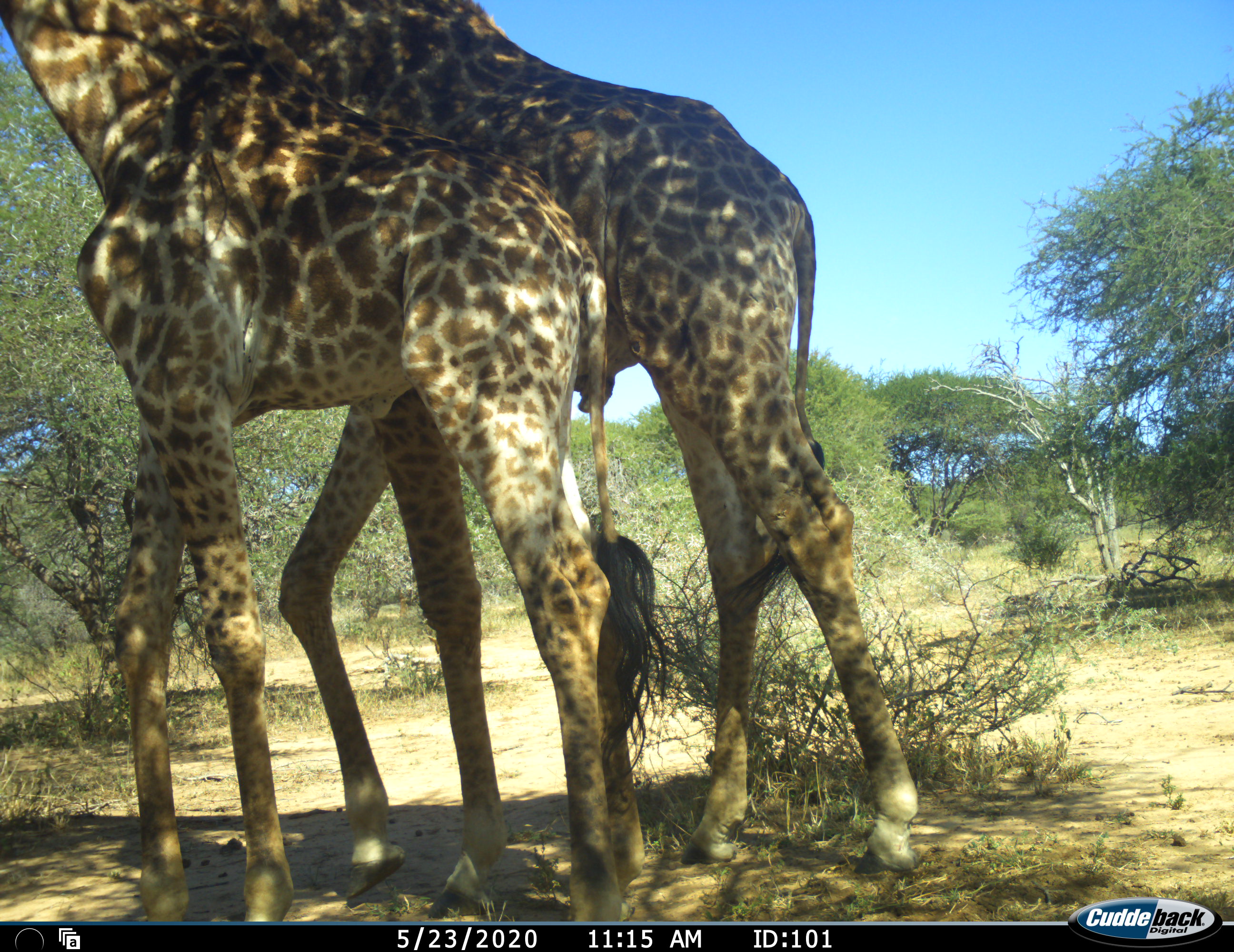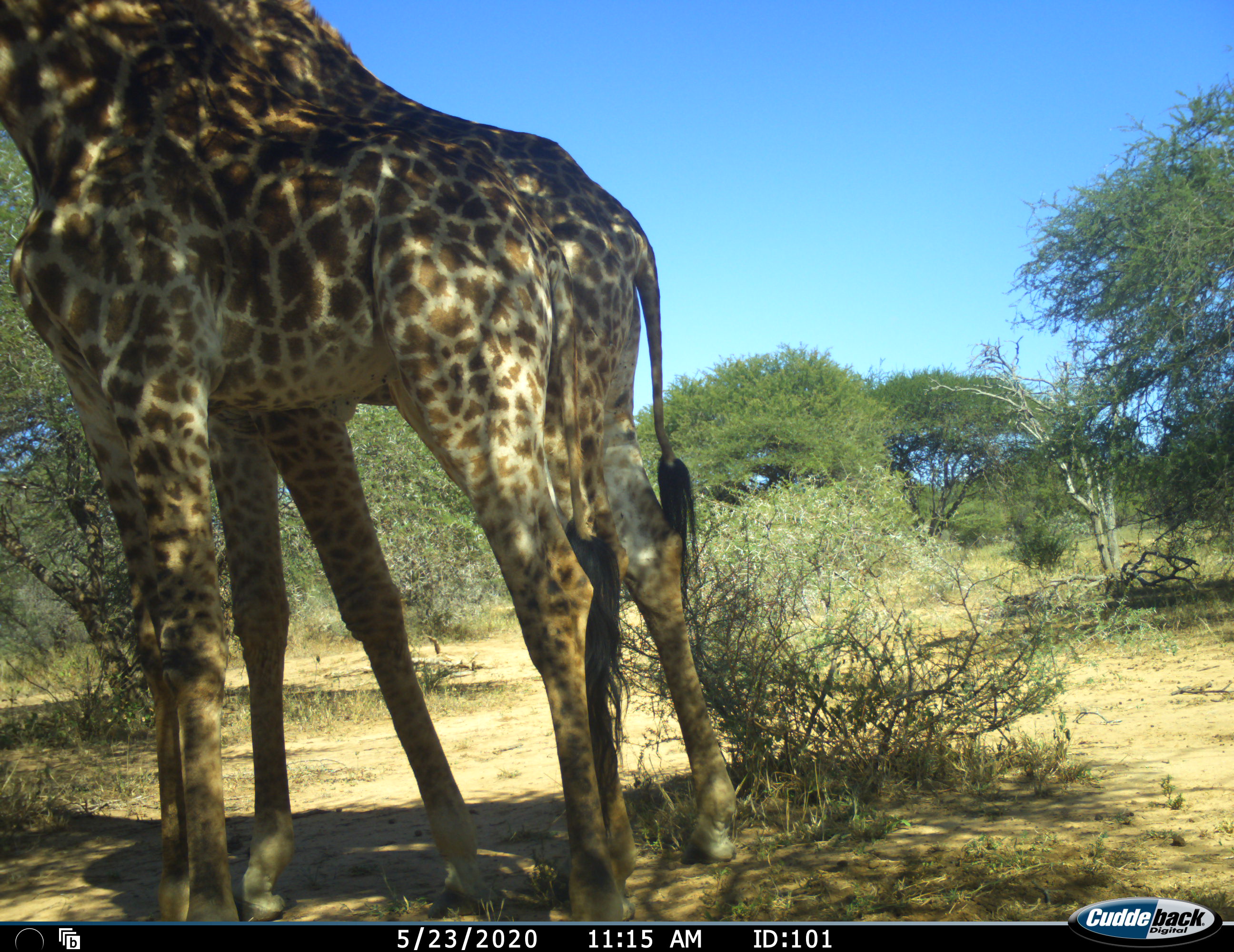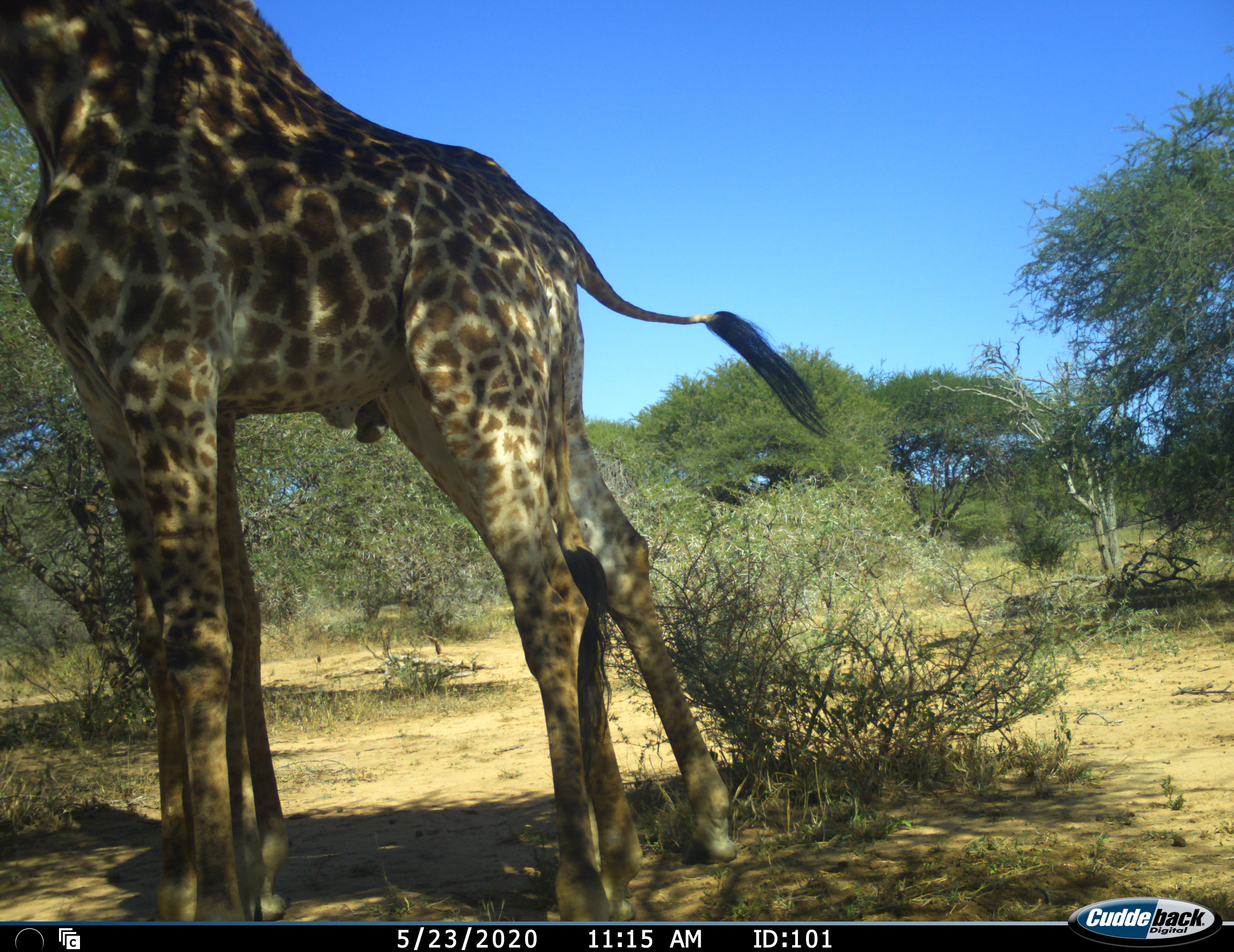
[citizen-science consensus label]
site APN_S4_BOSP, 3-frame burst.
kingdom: Animalia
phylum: Chordata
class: Mammalia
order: Artiodactyla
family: Giraffidae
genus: Giraffa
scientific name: Giraffa camelopardalis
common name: giraffe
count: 2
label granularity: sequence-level